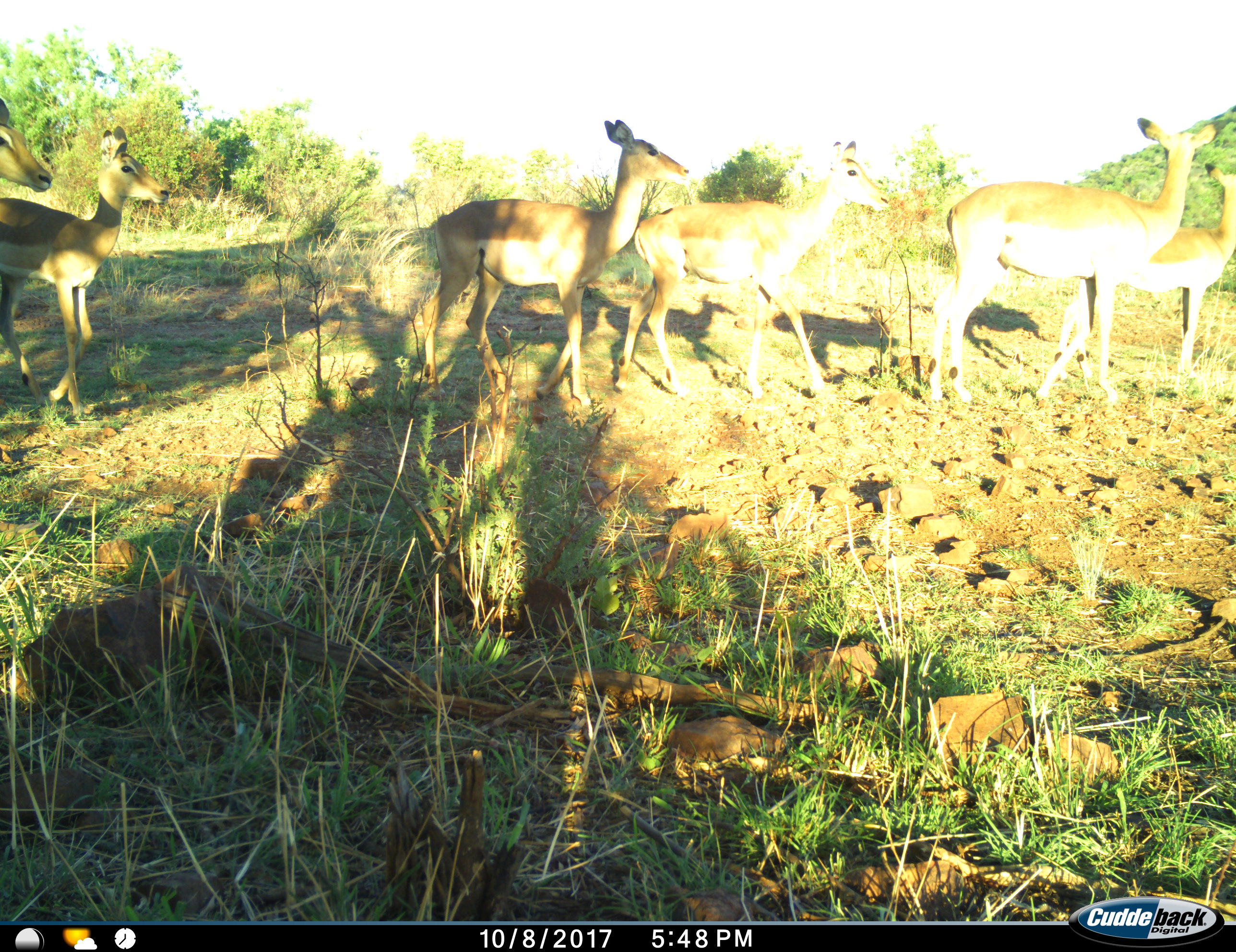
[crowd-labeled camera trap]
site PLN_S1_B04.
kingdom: Animalia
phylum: Chordata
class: Mammalia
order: Artiodactyla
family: Bovidae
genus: Aepyceros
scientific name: Aepyceros melampus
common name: impala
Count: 6.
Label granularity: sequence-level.